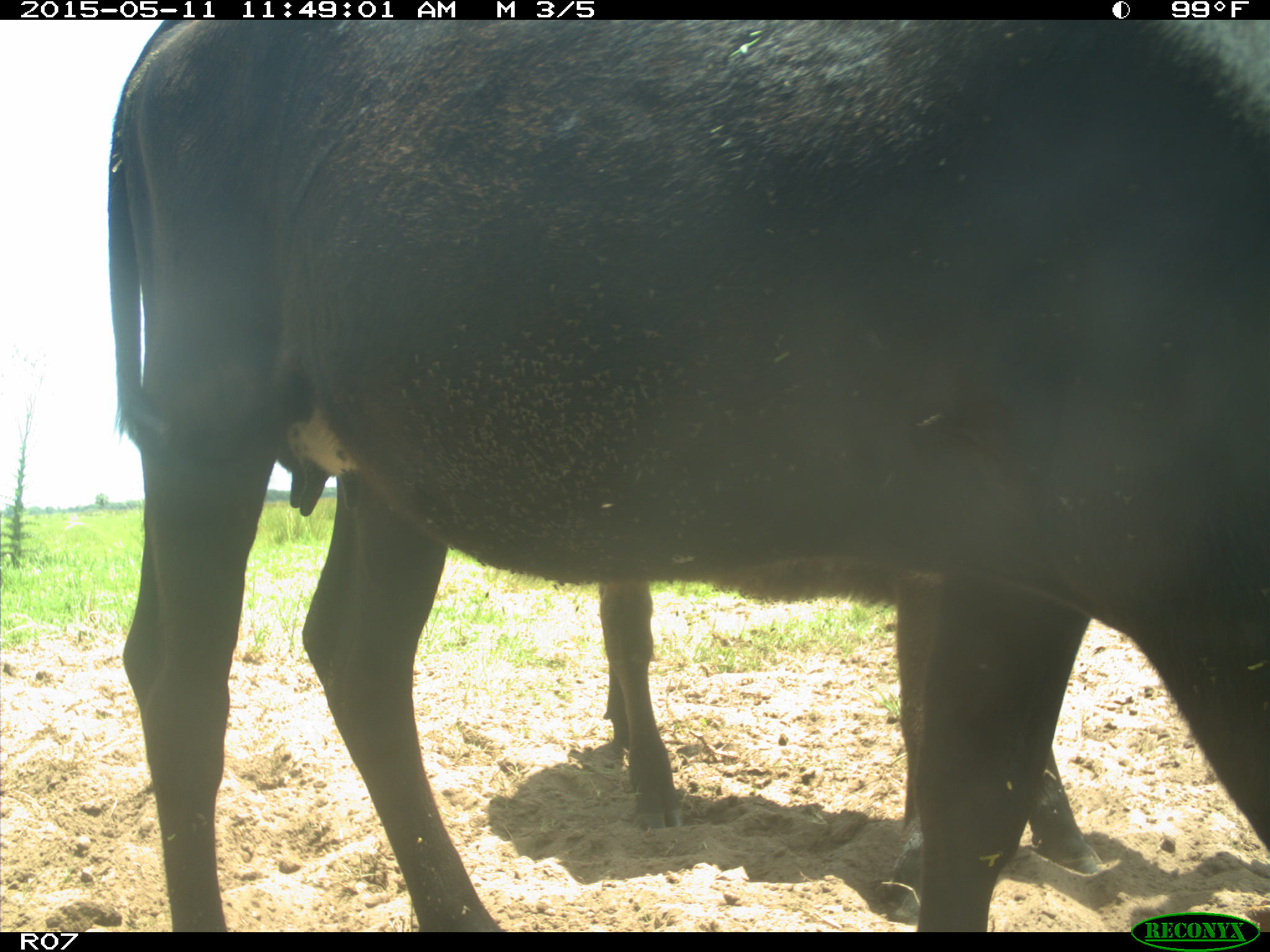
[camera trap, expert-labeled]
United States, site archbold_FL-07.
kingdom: Animalia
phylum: Chordata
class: Mammalia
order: Artiodactyla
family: Bovidae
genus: Bos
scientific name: Bos taurus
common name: domestic cow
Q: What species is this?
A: Bos taurus (domestic cow).